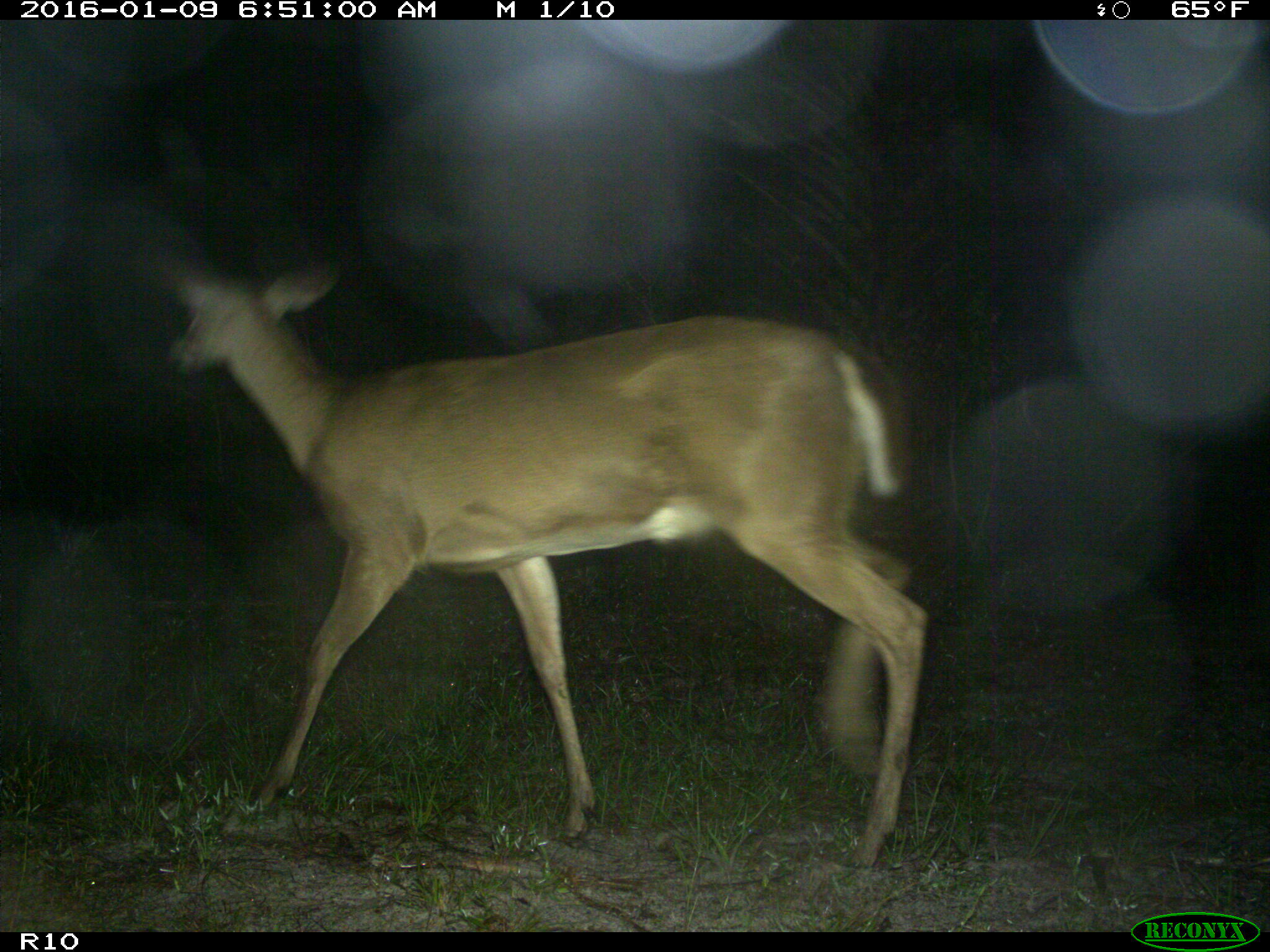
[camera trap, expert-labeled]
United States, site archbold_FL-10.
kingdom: Animalia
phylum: Chordata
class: Mammalia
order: Artiodactyla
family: Cervidae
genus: Odocoileus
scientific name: Odocoileus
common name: deer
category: unidentified deer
Unidentified deer (deer) (Odocoileus).